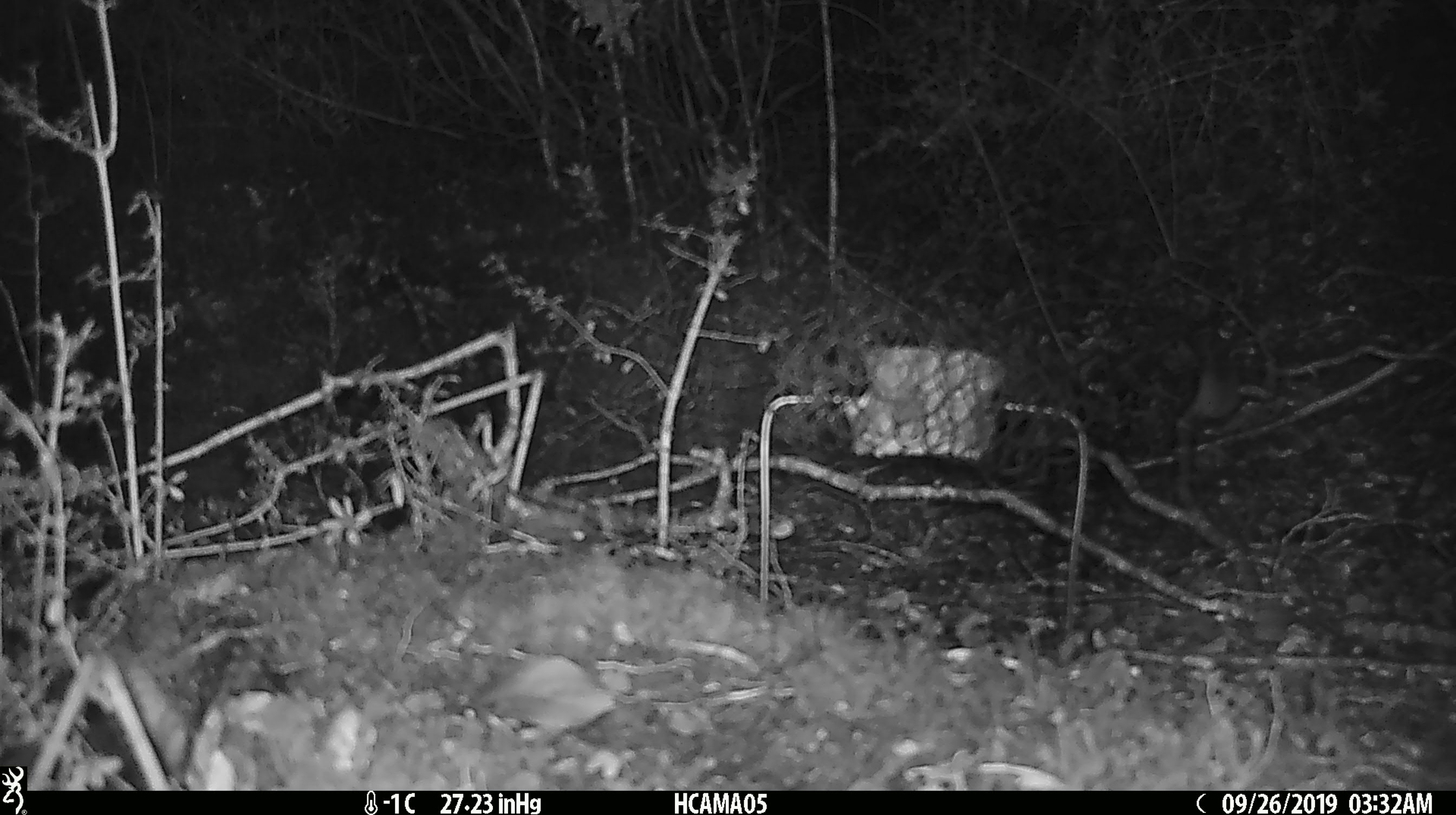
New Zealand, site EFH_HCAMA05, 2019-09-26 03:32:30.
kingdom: Animalia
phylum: Chordata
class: Mammalia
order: Rodentia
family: Muridae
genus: Mus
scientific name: Mus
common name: mouse